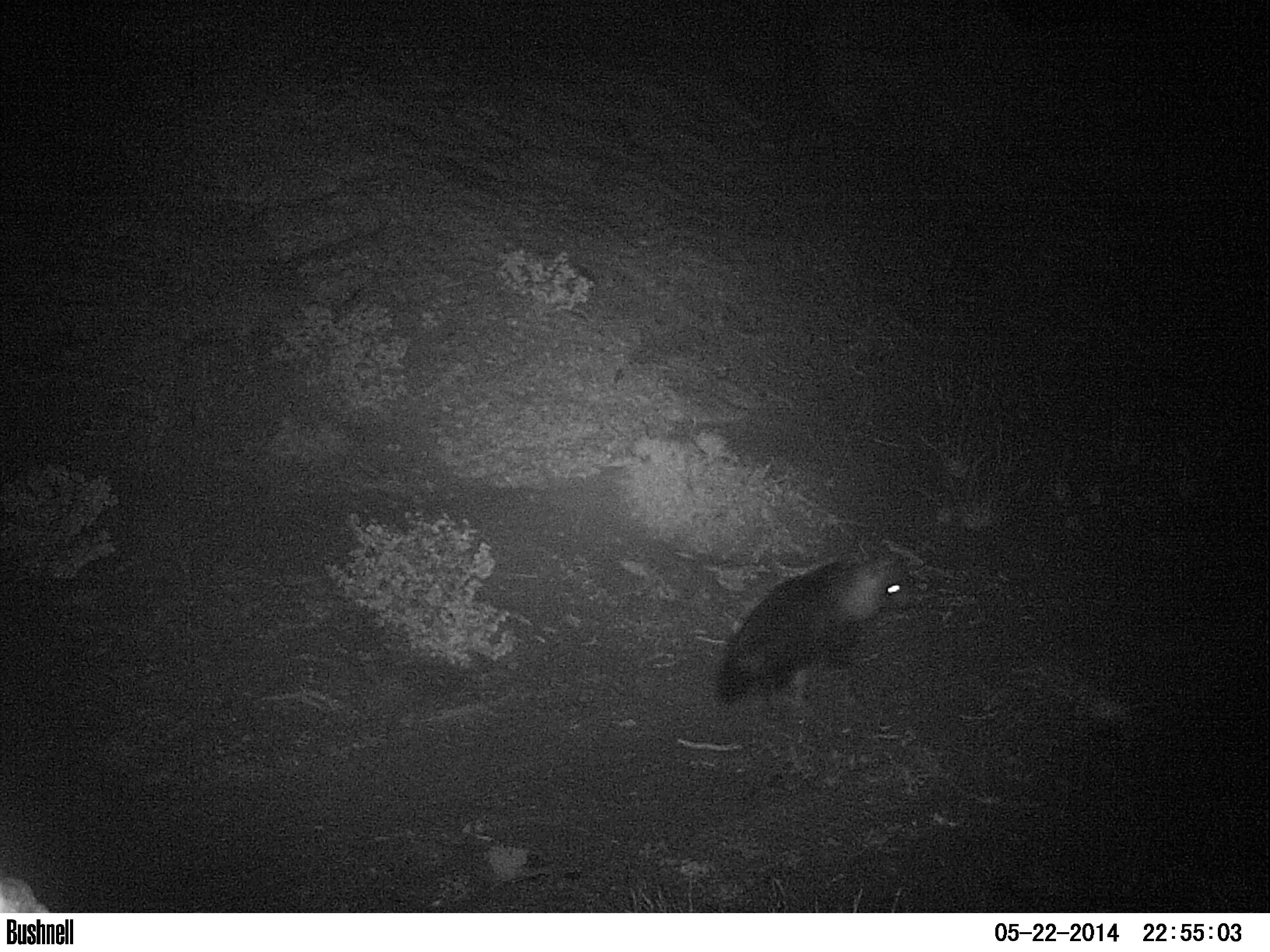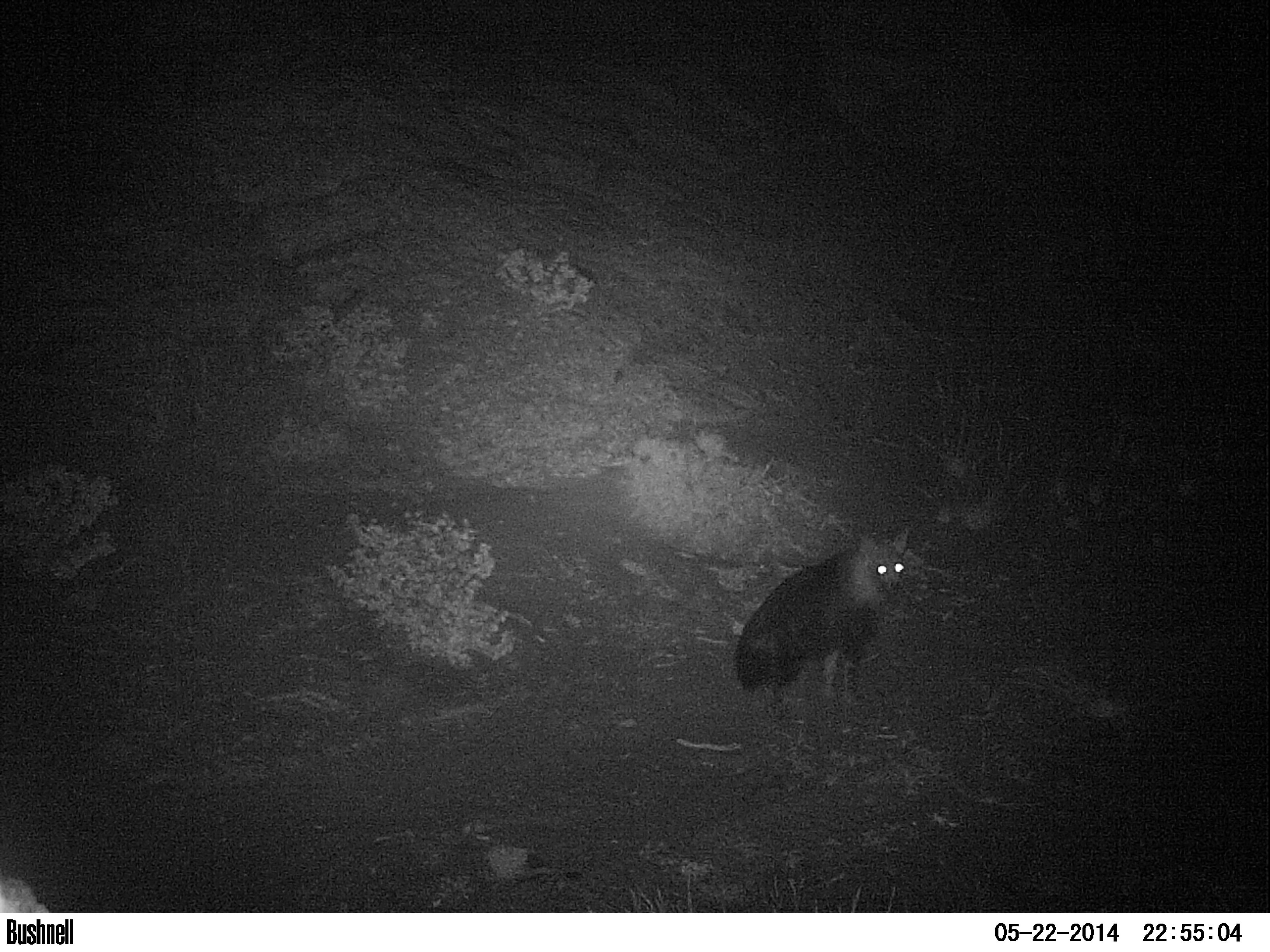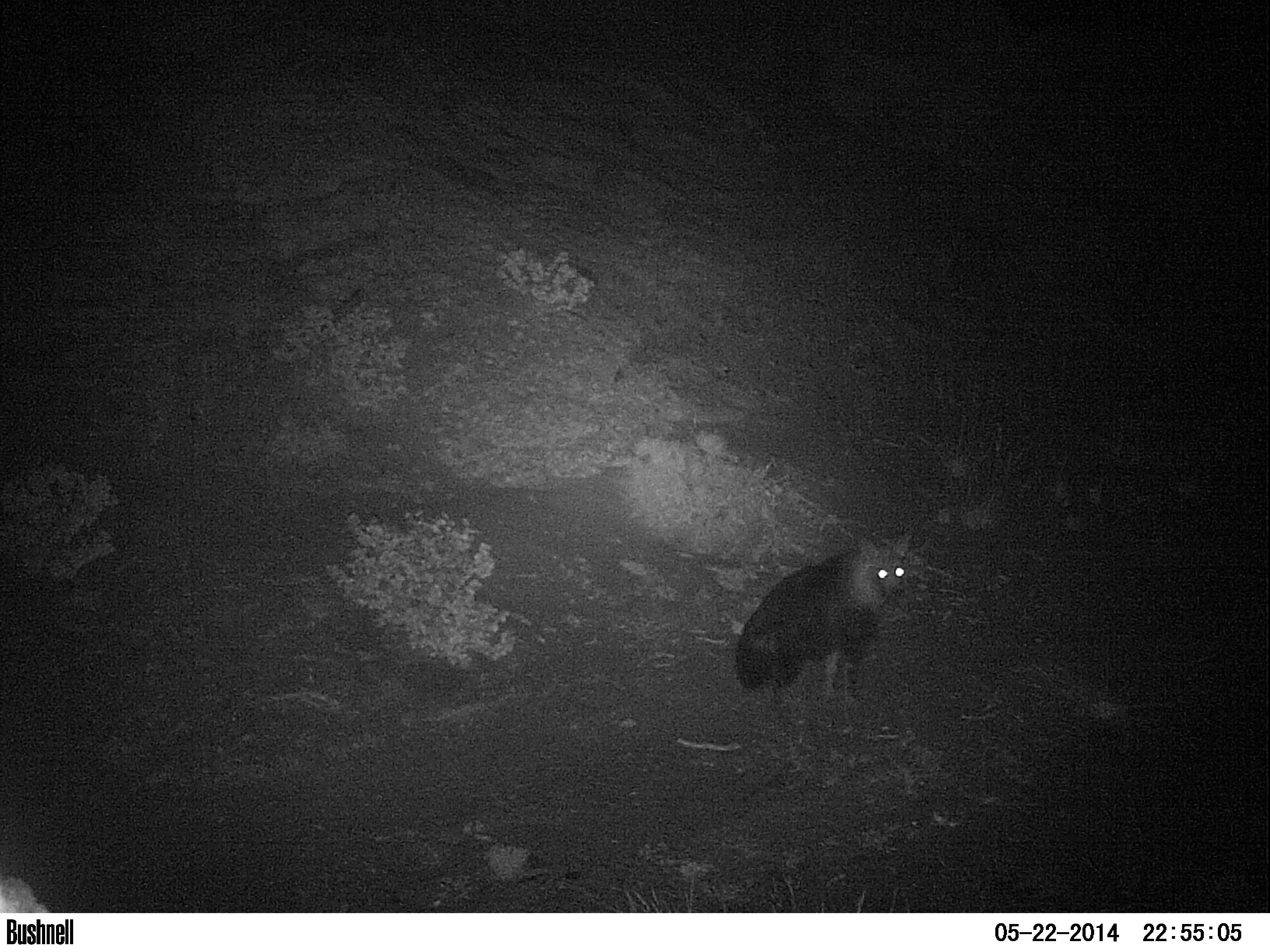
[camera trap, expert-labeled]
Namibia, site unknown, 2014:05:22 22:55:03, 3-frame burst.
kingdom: Animalia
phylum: Chordata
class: Mammalia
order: Carnivora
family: Hyaenidae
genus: Parahyaena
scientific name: Parahyaena brunnea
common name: brown hyena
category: hyaena brunnea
Hyaena brunnea (brown hyena) (Parahyaena brunnea).